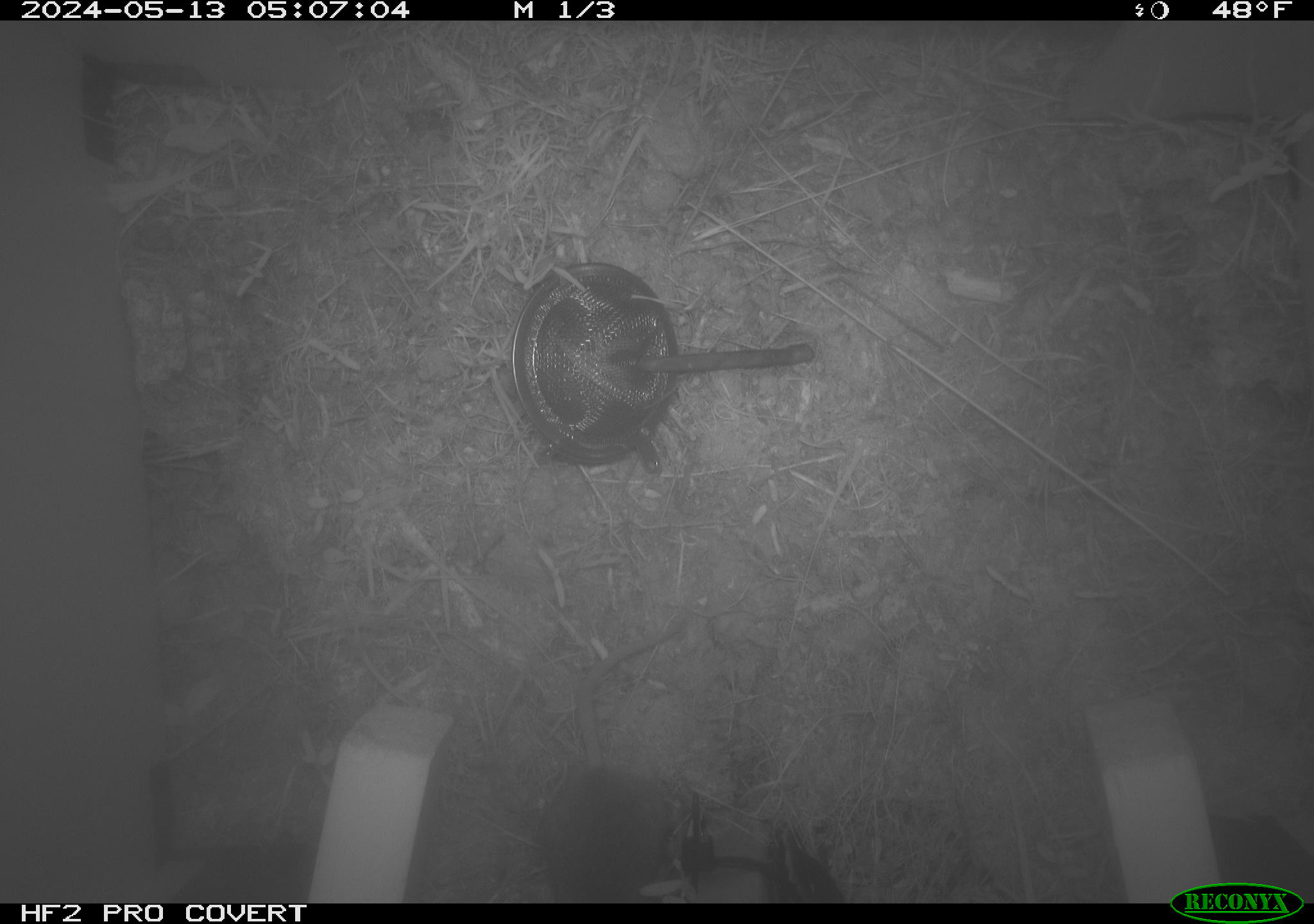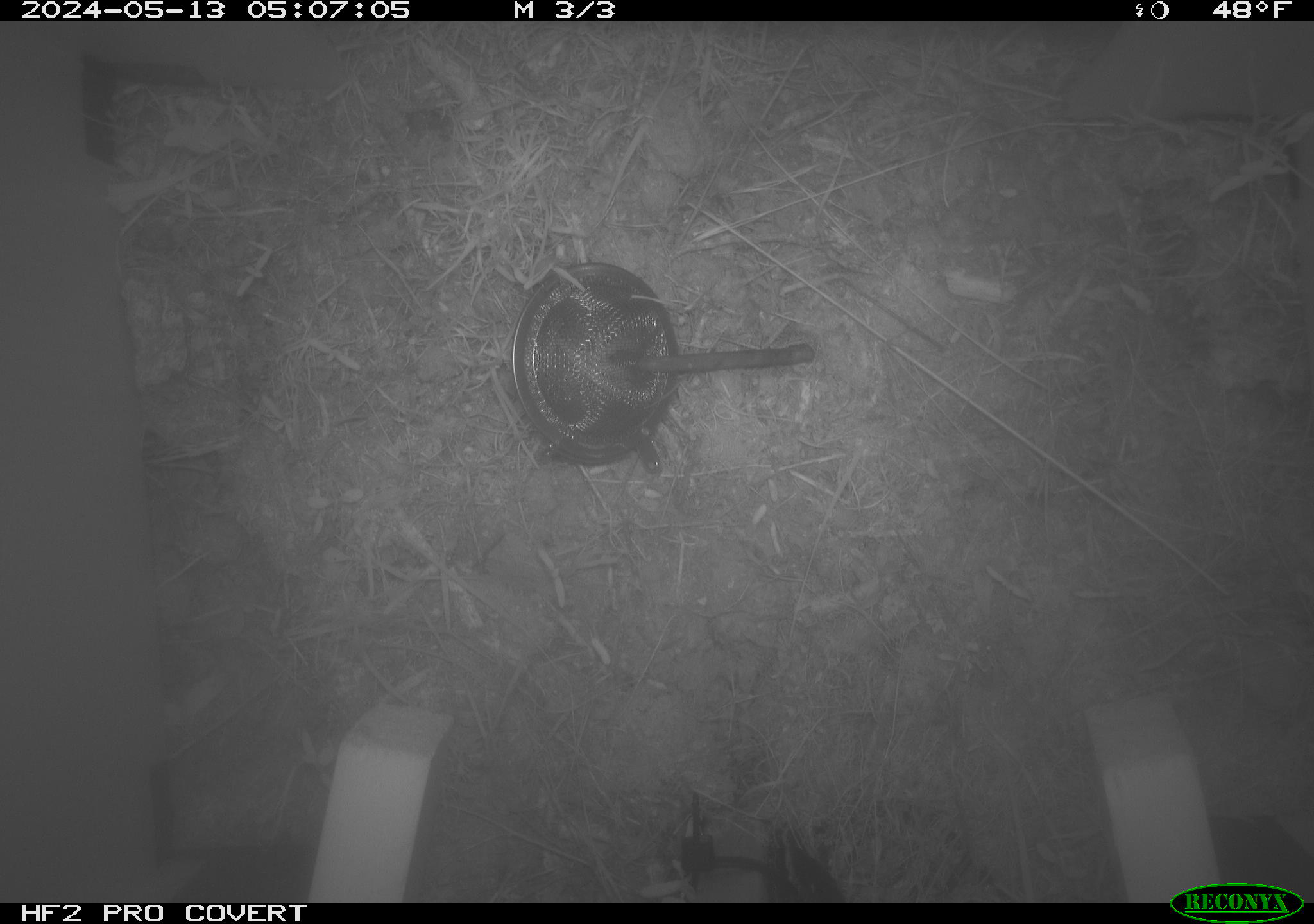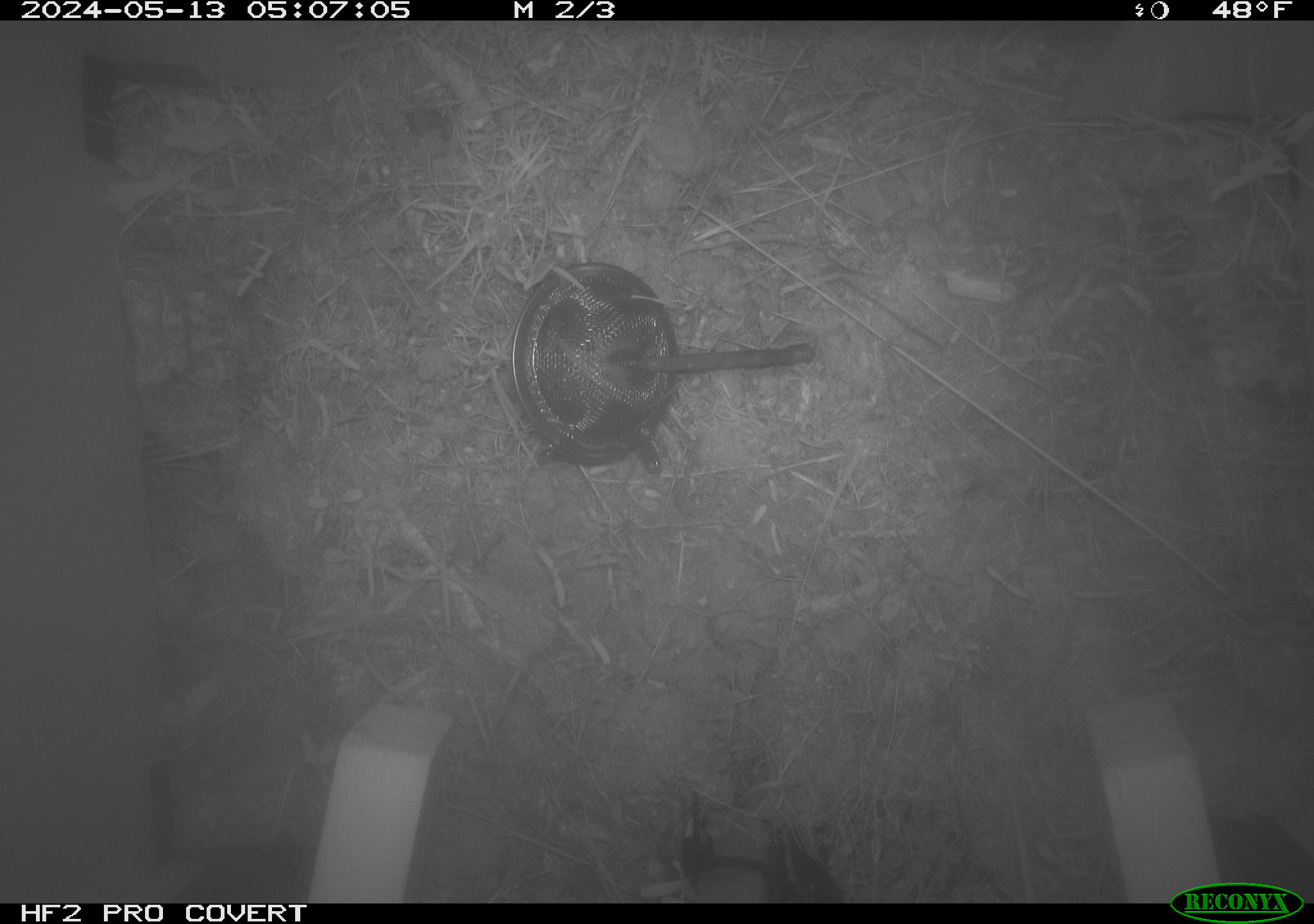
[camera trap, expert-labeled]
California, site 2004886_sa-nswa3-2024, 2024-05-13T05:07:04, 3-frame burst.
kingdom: Animalia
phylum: Chordata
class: Mammalia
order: Rodentia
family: Cricetidae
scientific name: Arvicolinae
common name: voles, lemmings, and muskrats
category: arvicolinae subfamily